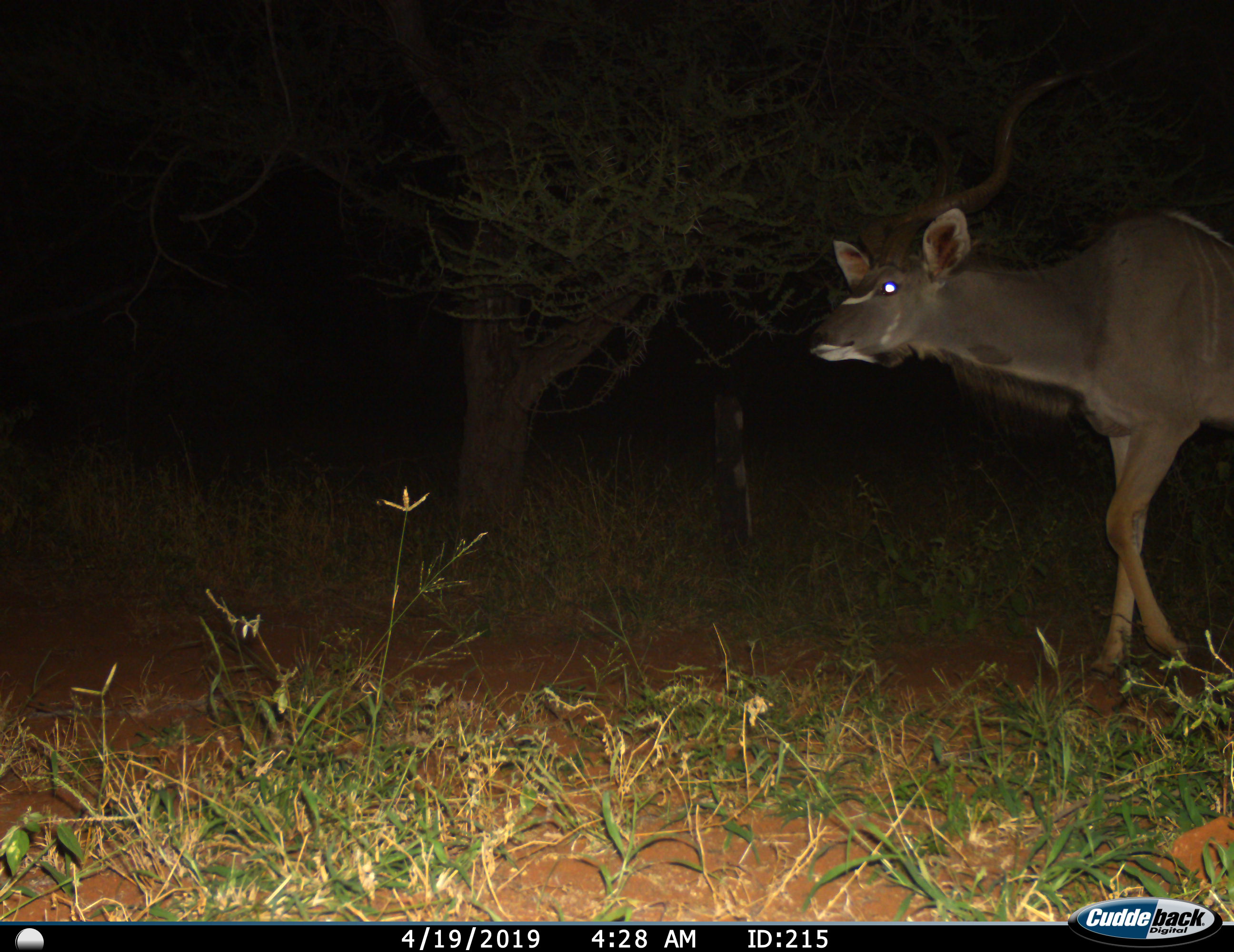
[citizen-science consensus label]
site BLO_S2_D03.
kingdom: Animalia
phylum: Chordata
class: Mammalia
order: Artiodactyla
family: Bovidae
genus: Tragelaphus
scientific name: Tragelaphus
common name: kudu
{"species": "kudu (Tragelaphus)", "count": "1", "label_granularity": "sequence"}